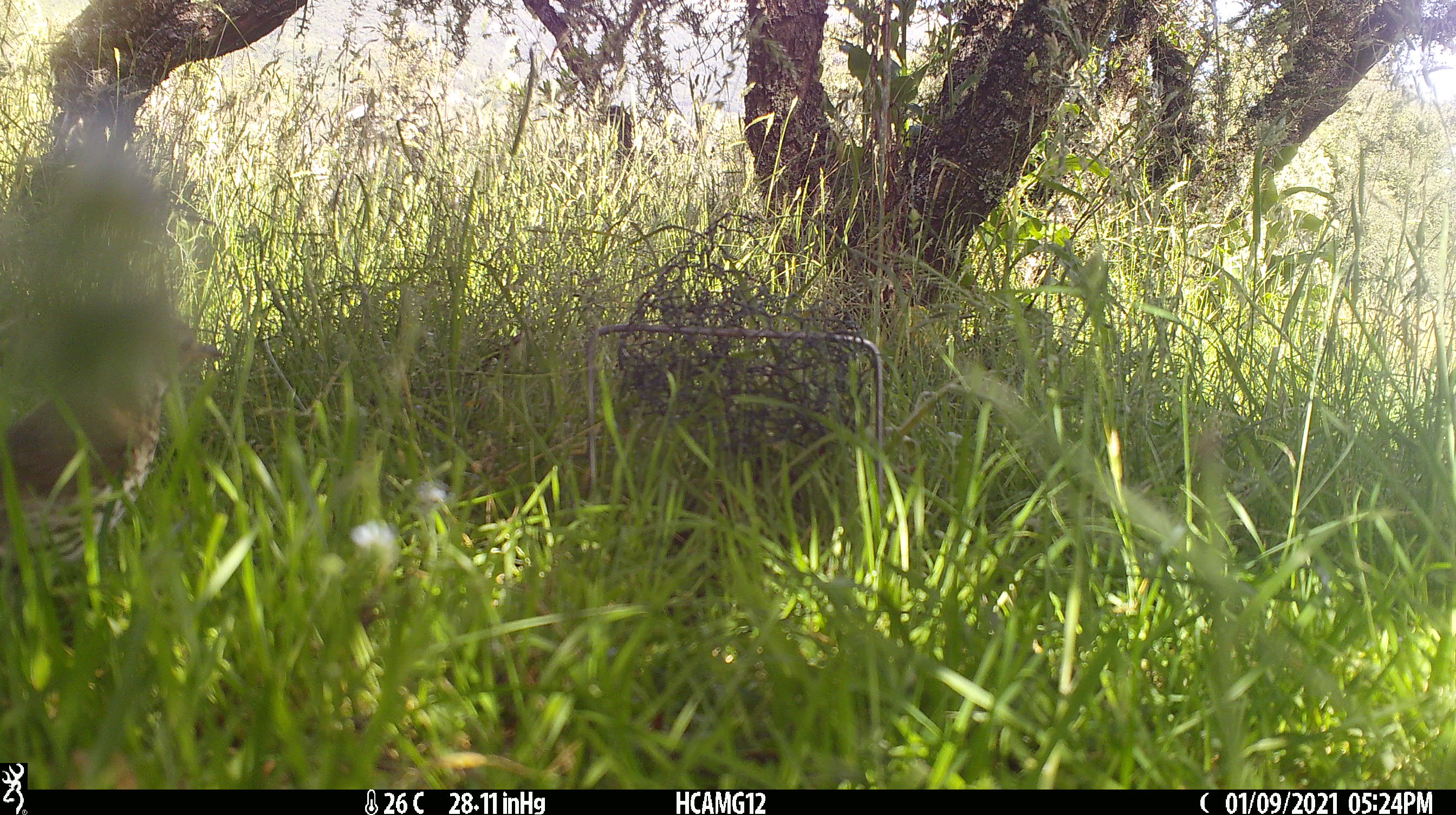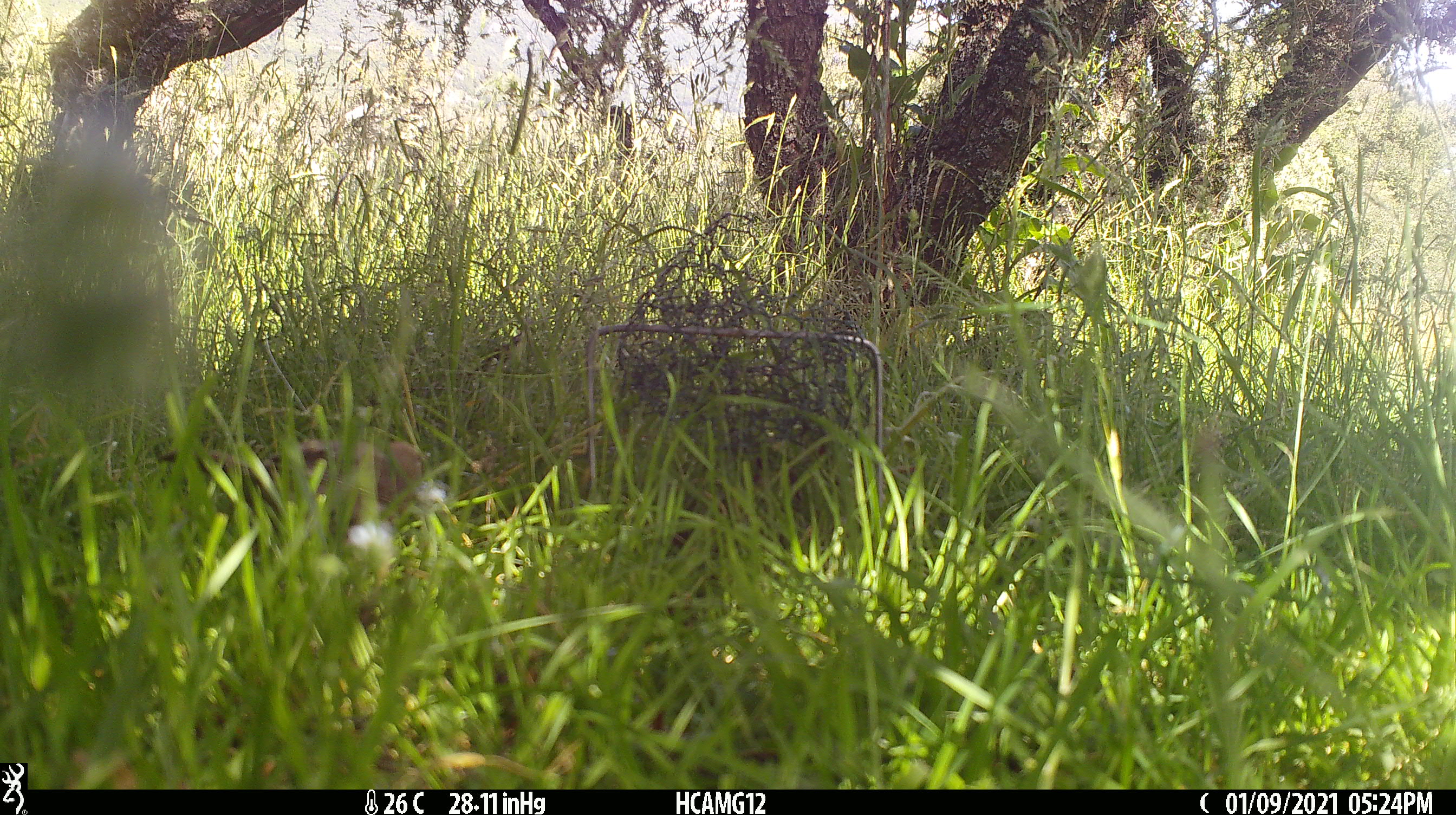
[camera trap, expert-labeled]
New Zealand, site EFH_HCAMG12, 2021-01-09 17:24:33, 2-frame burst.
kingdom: Animalia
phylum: Chordata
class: Aves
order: Passeriformes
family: Turdidae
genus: Turdus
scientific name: Turdus philomelos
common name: song thrush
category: thrush